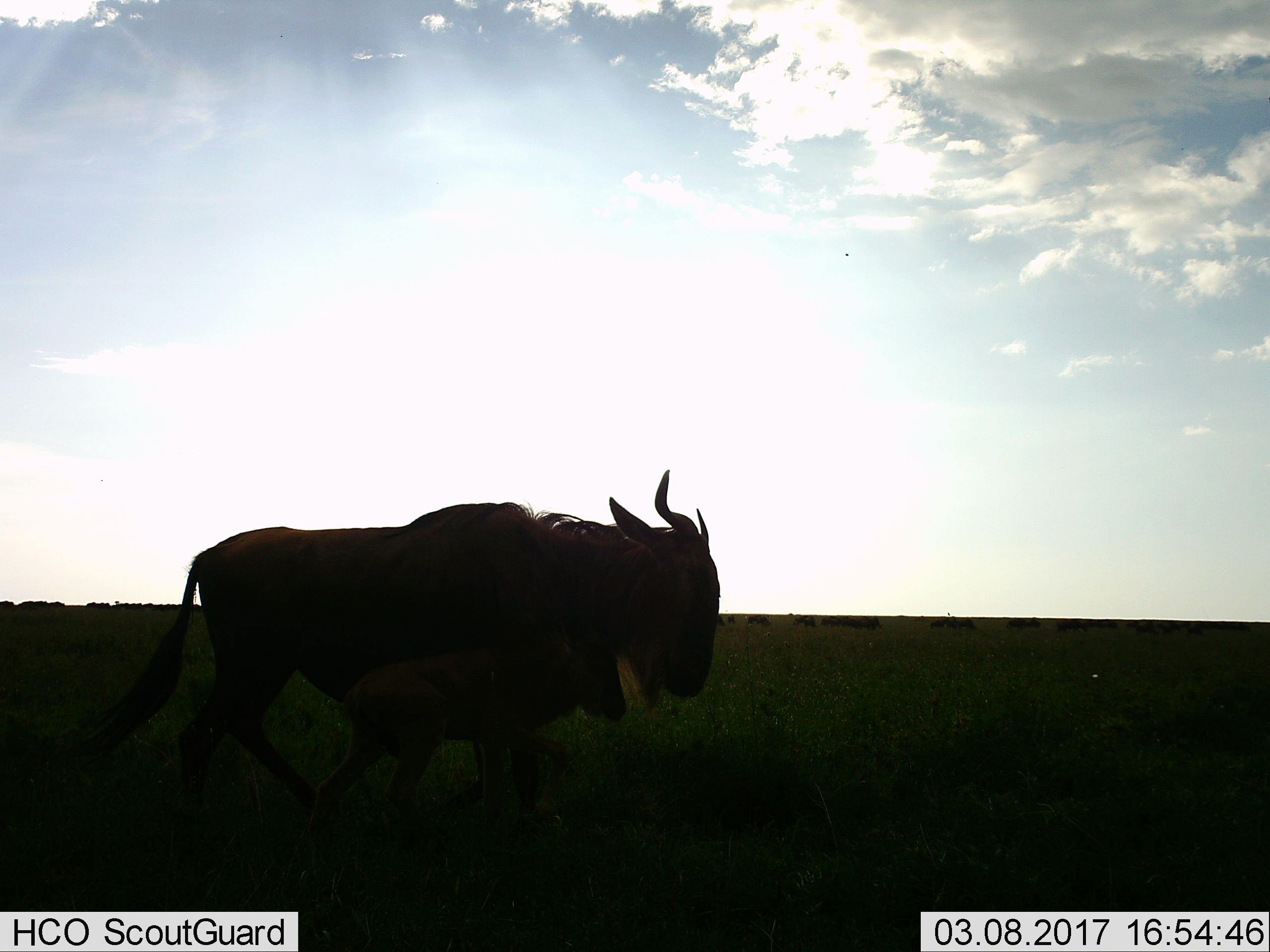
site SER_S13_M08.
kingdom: Animalia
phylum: Chordata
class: Mammalia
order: Artiodactyla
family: Bovidae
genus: Connochaetes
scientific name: Connochaetes taurinus taurinus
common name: blue wildebeest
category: wildebeestblue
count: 1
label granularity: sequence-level